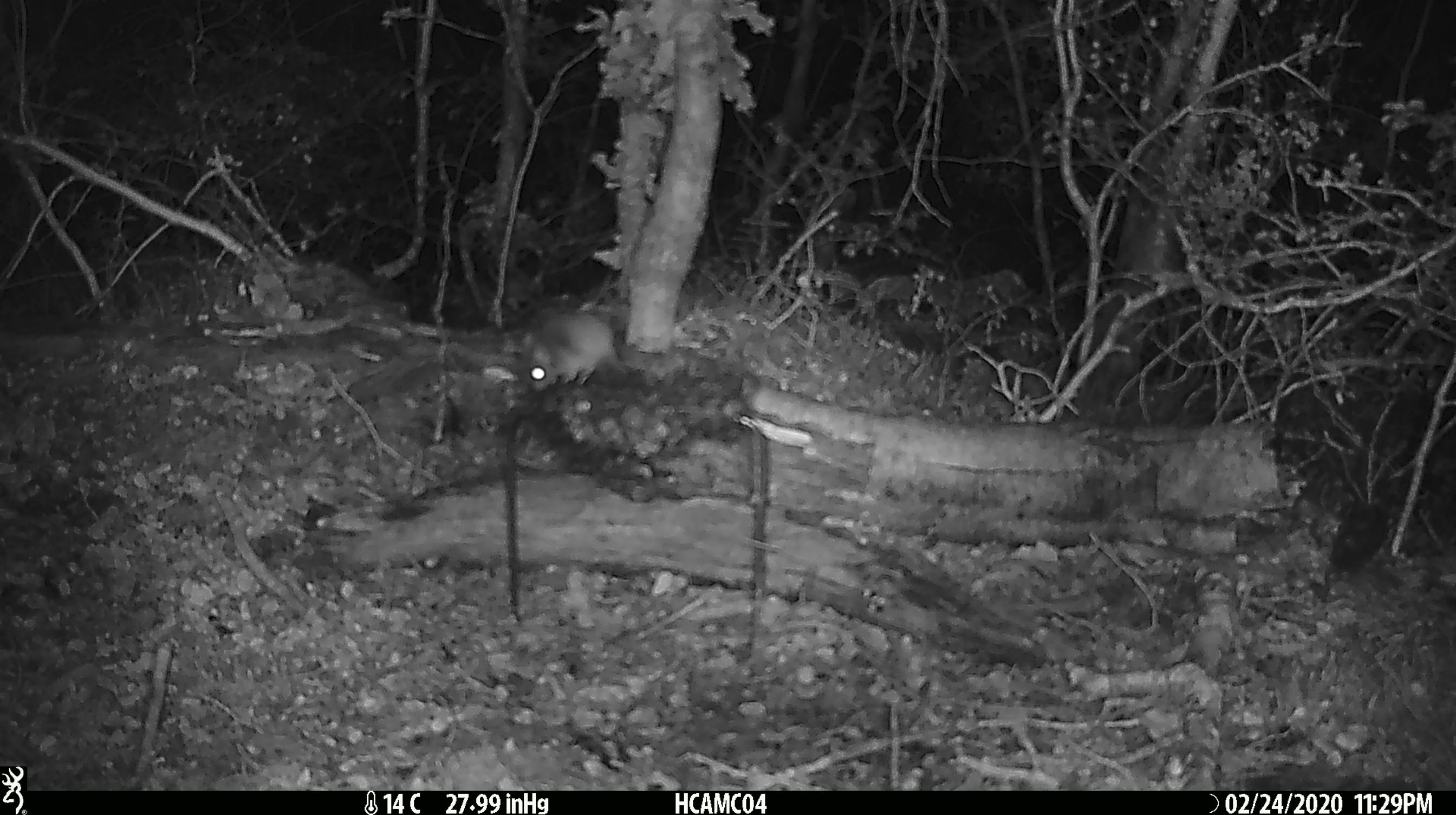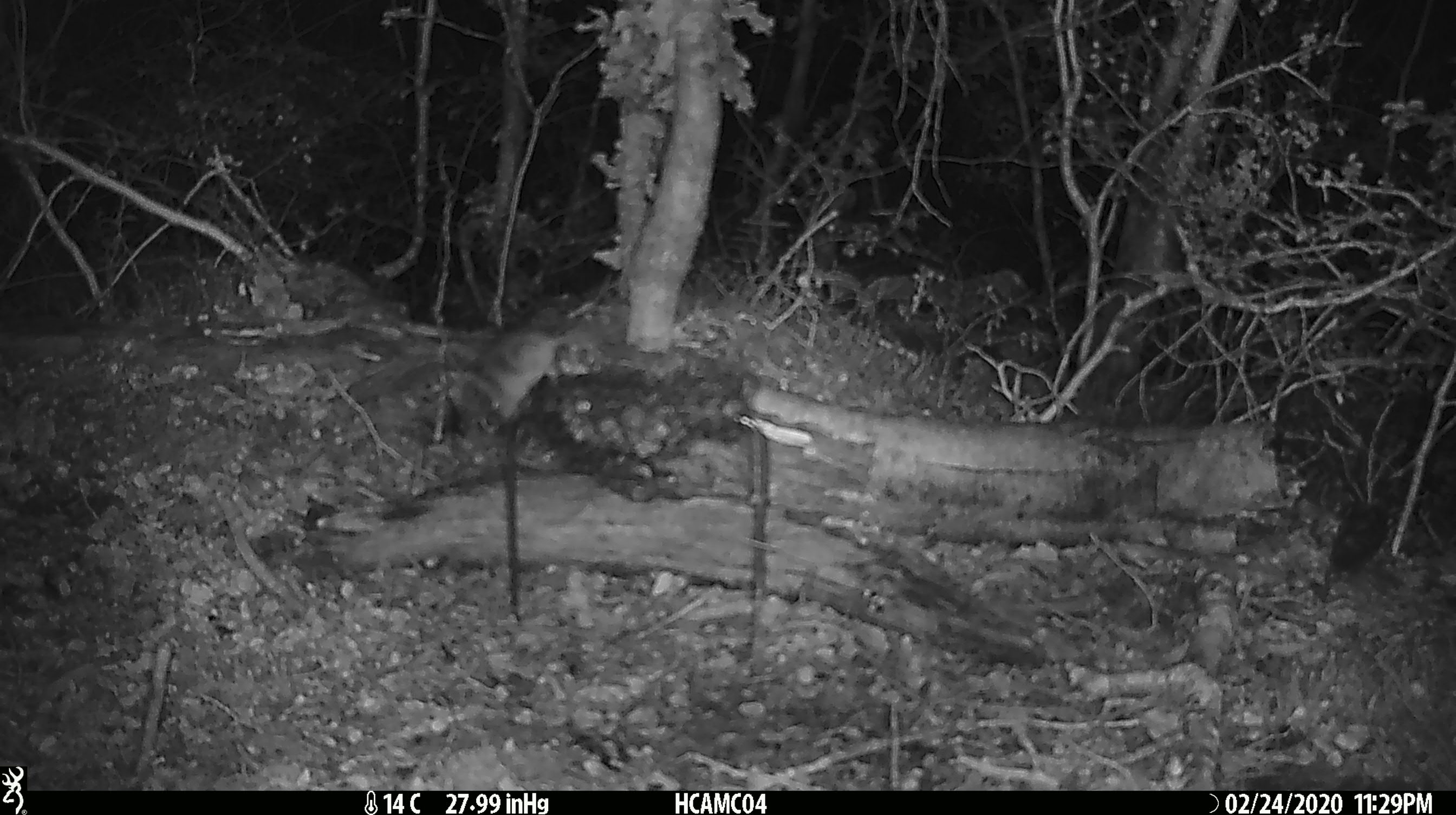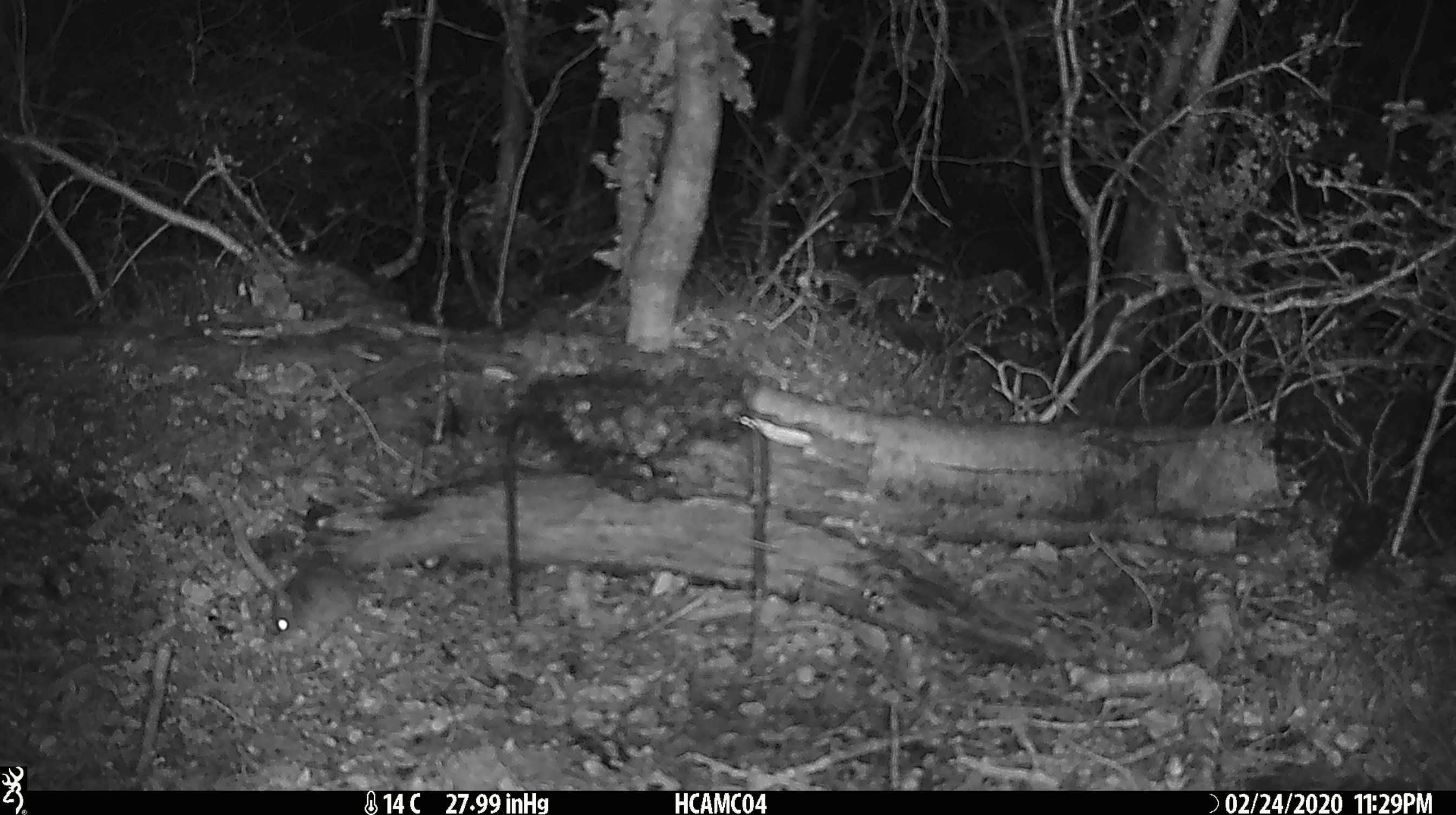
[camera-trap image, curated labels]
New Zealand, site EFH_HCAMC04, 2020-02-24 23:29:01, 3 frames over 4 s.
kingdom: Animalia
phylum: Chordata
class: Mammalia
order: Rodentia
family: Muridae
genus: Mus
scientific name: Mus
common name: mouse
Mouse (Mus).